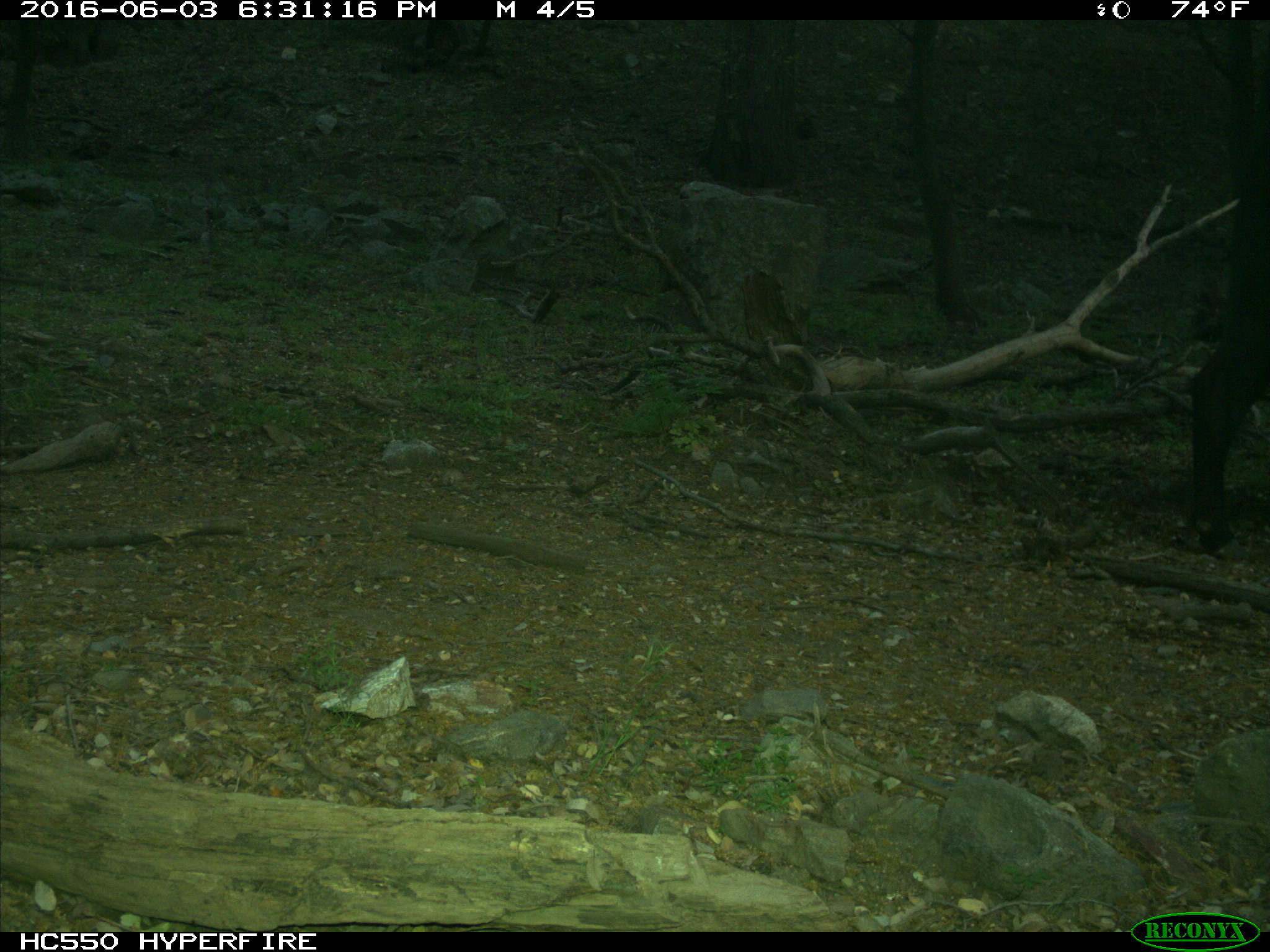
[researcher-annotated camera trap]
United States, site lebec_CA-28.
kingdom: Animalia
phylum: Chordata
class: Mammalia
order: Artiodactyla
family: Bovidae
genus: Bos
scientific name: Bos taurus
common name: domestic cow